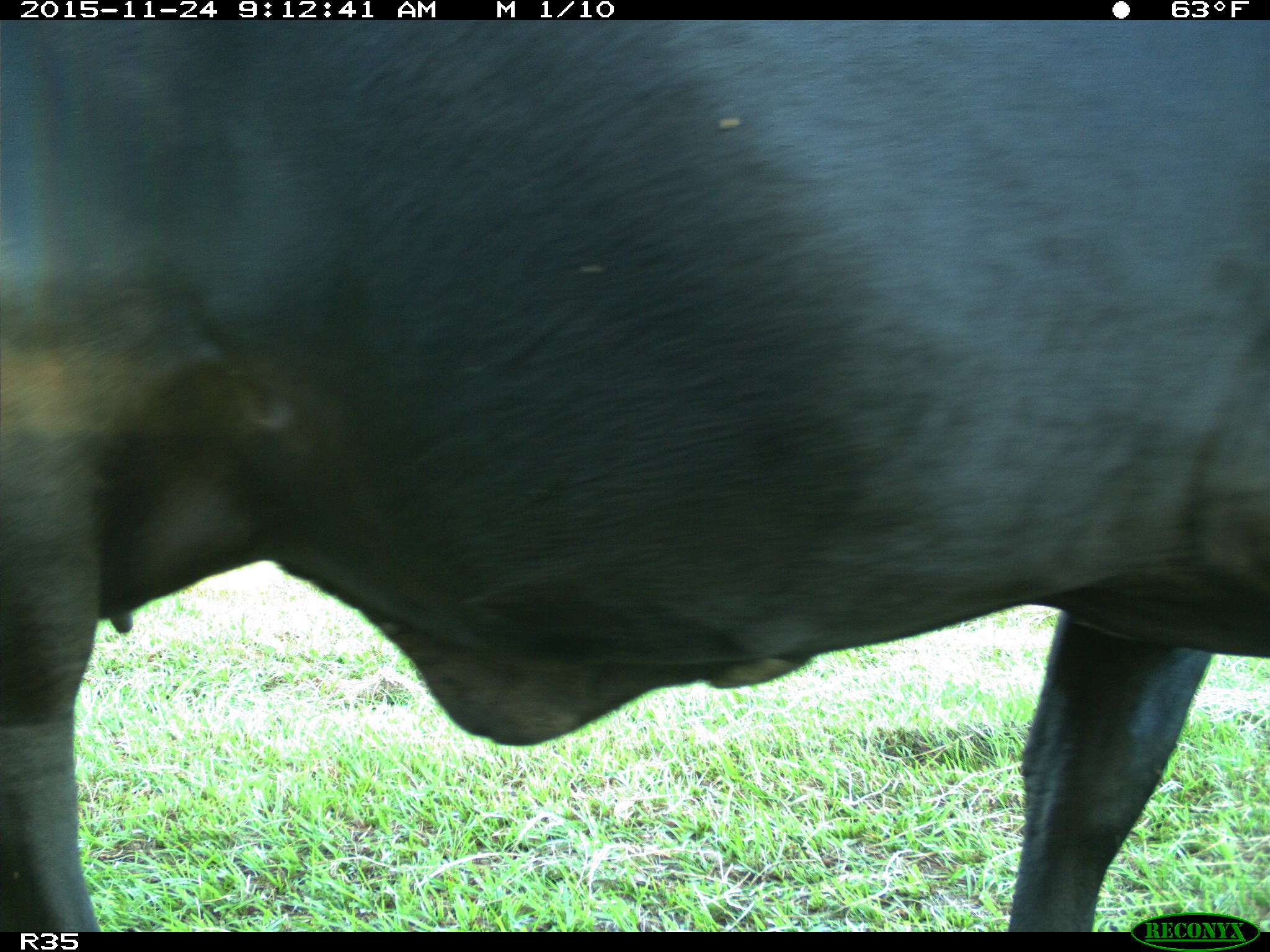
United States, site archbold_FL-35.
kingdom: Animalia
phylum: Chordata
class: Mammalia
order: Artiodactyla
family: Bovidae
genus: Bos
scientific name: Bos taurus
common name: domestic cow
Bos taurus (domestic cow).